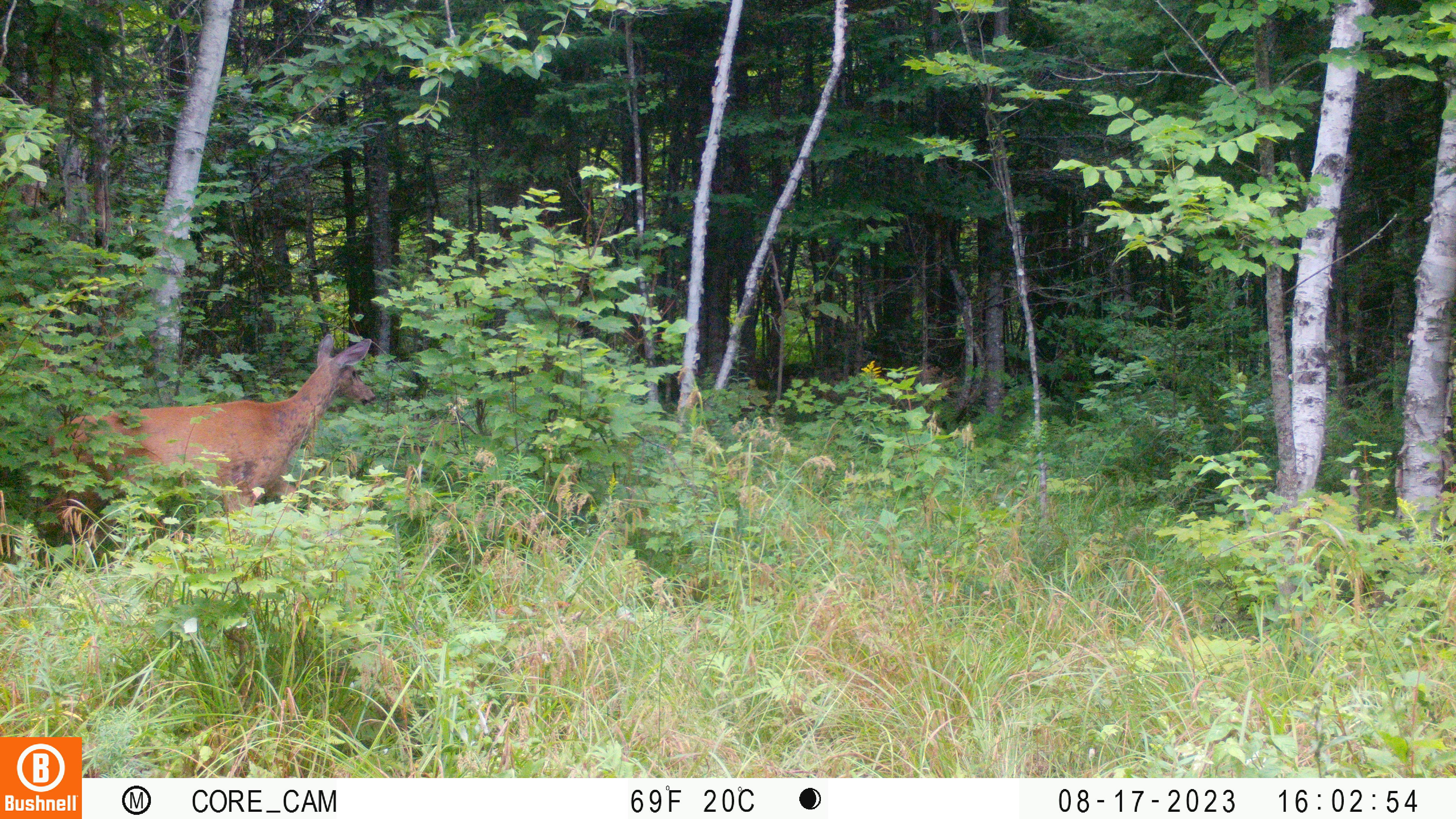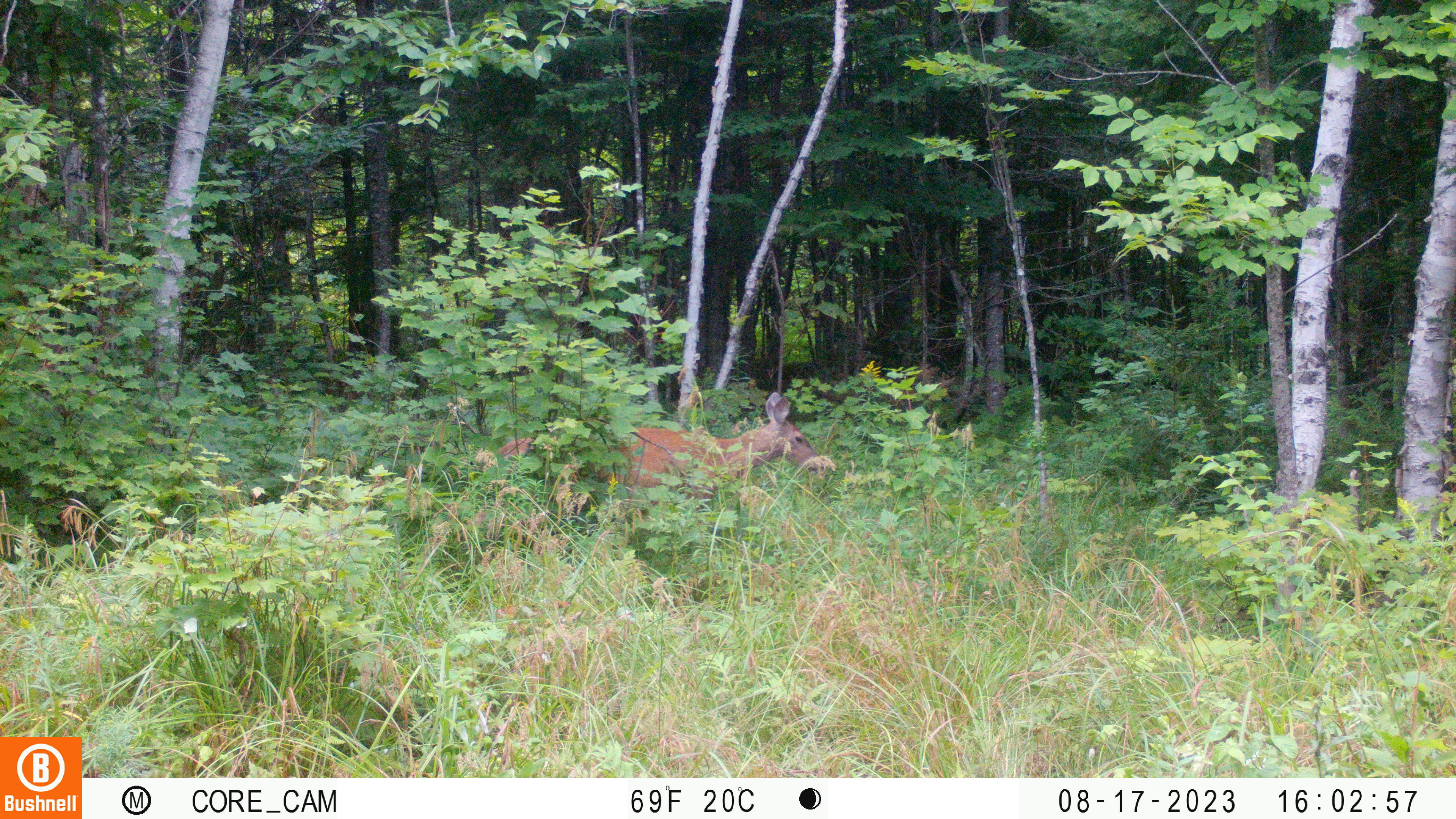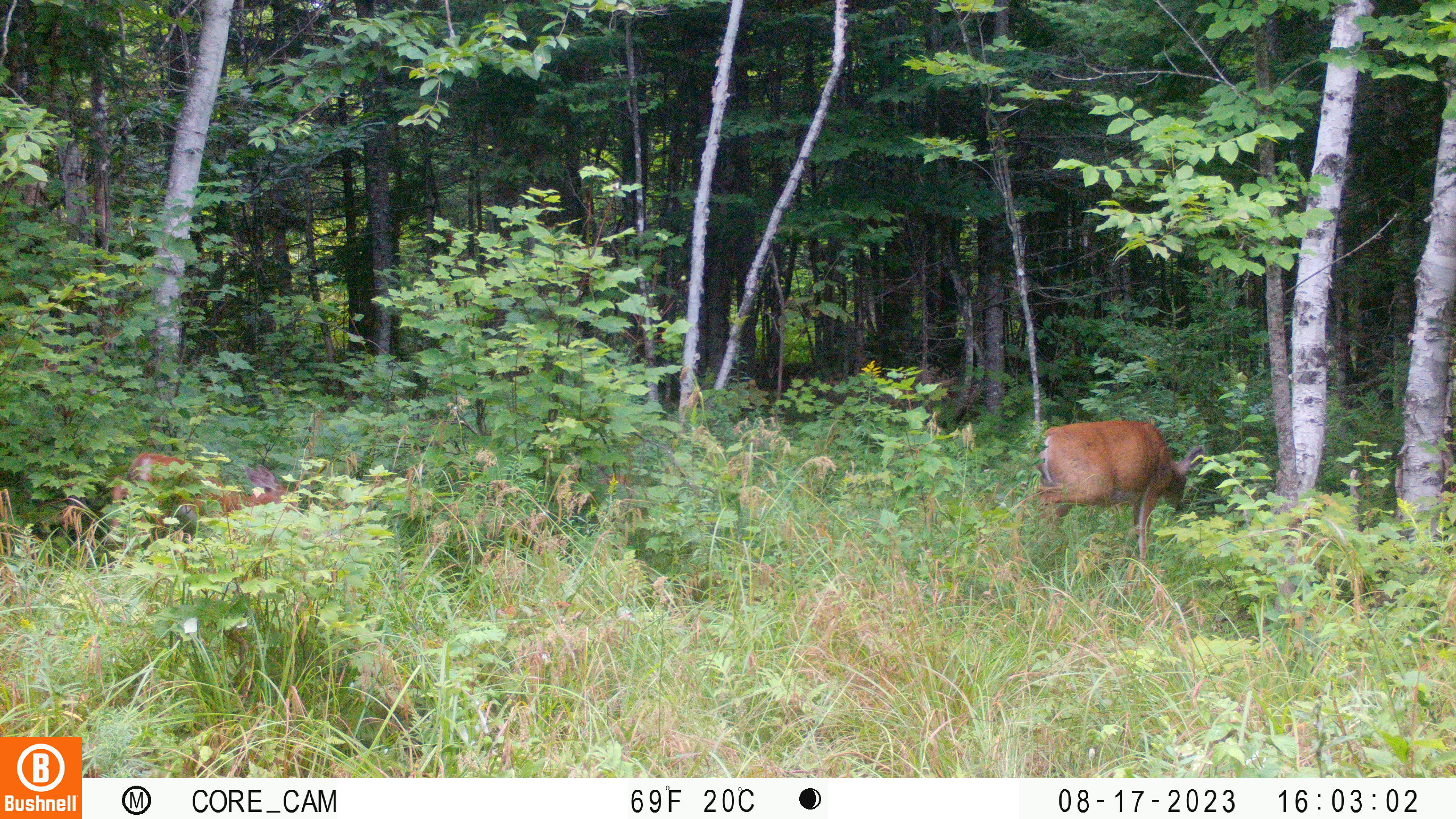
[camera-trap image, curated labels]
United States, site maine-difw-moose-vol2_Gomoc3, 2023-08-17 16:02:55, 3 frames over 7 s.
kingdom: Animalia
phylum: Chordata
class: Mammalia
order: Artiodactyla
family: Cervidae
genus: Odocoileus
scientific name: Odocoileus virginianus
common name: white-tailed deer